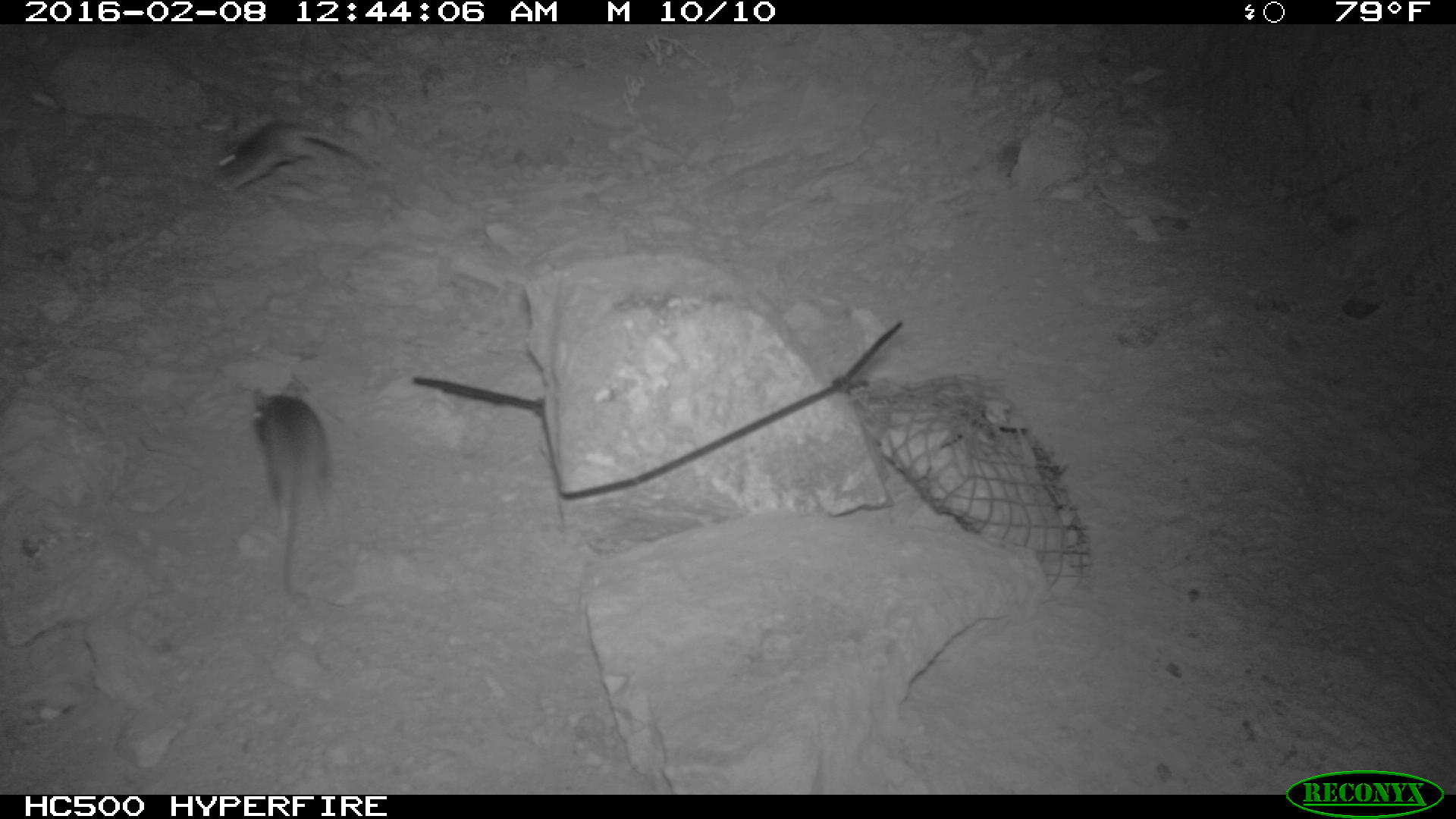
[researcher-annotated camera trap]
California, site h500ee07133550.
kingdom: Animalia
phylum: Chordata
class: Mammalia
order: Rodentia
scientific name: Rodentia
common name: rodent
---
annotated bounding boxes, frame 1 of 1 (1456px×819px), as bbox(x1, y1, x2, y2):
rodent: bbox(251, 382, 339, 601); bbox(217, 121, 387, 192)